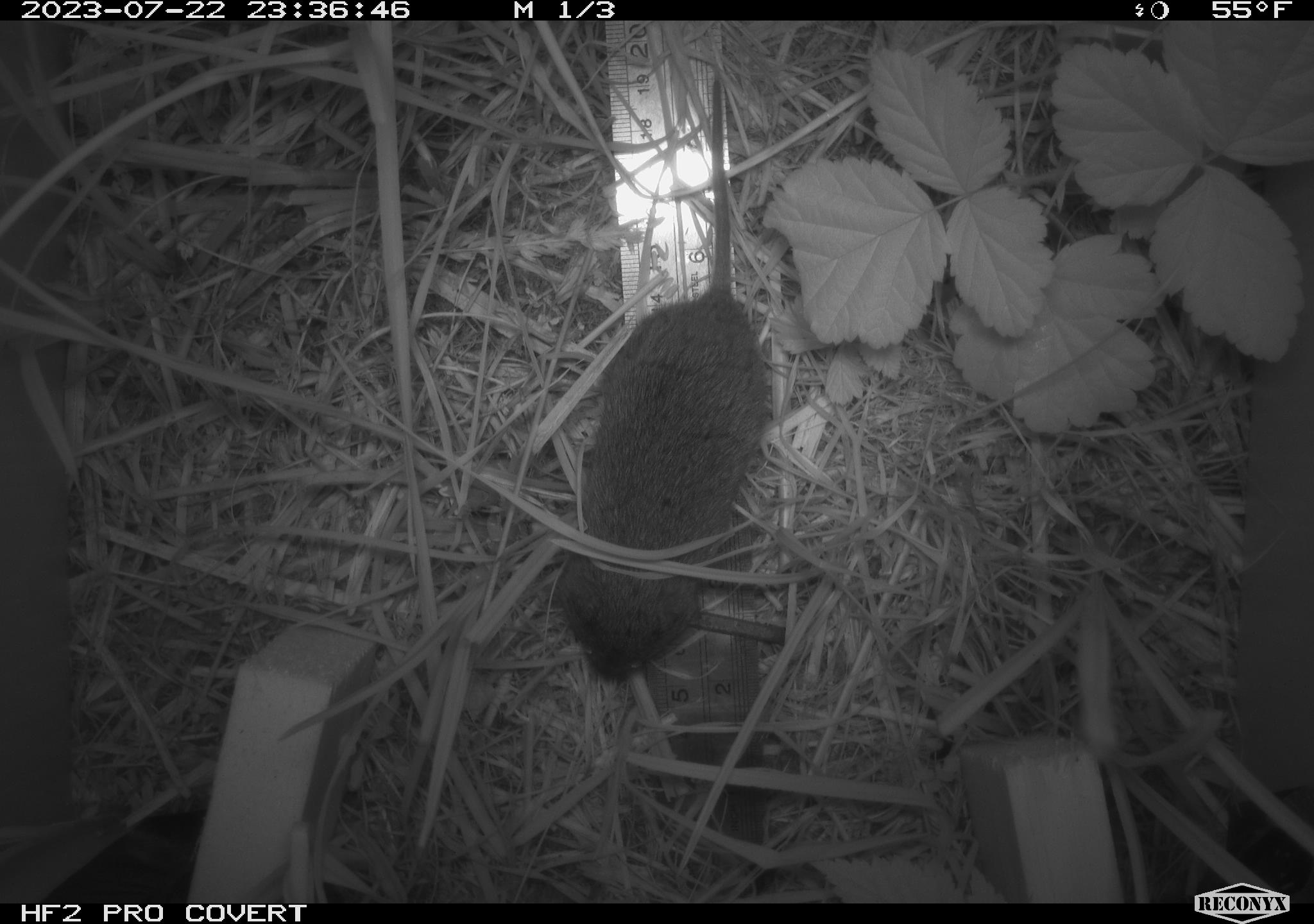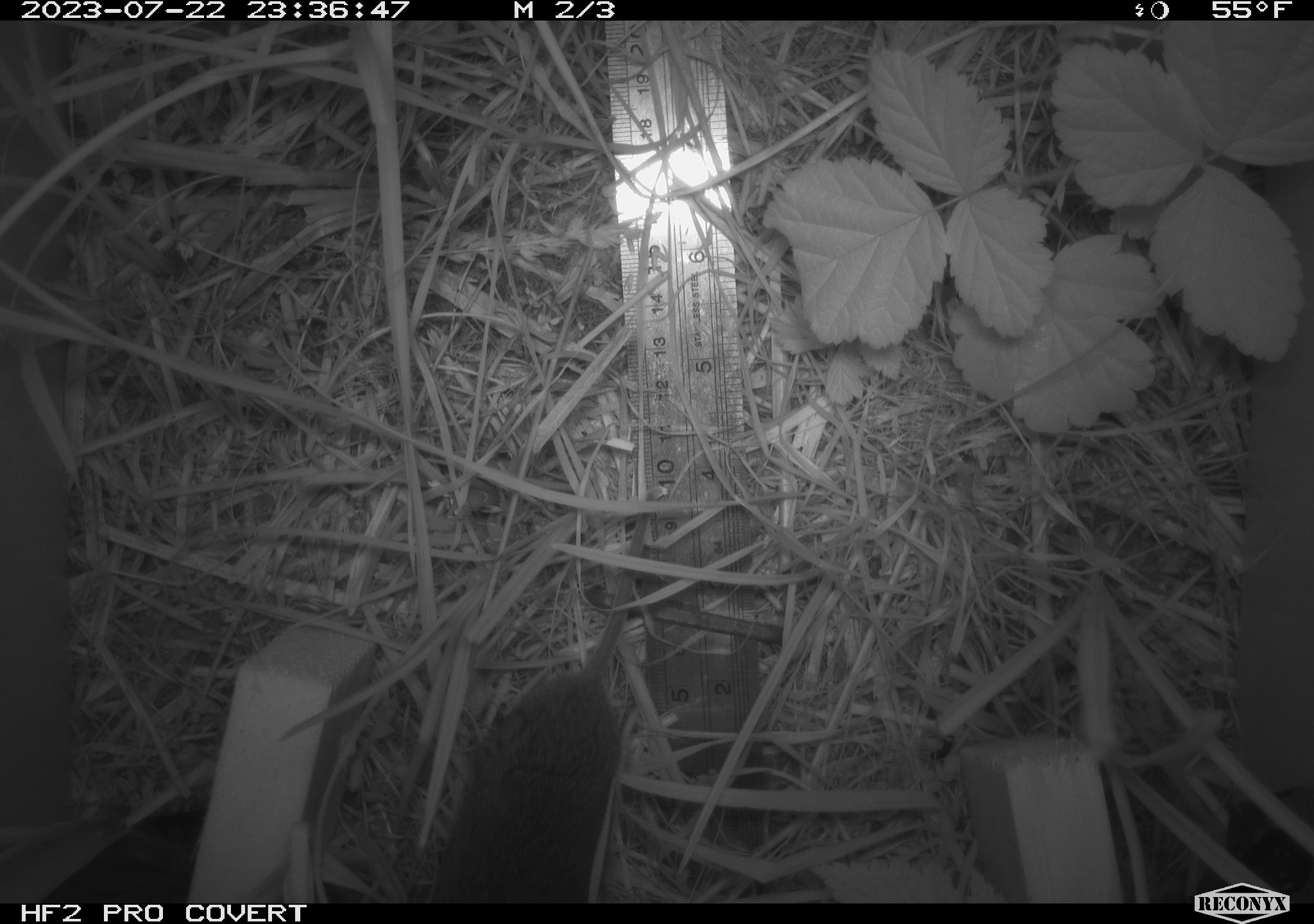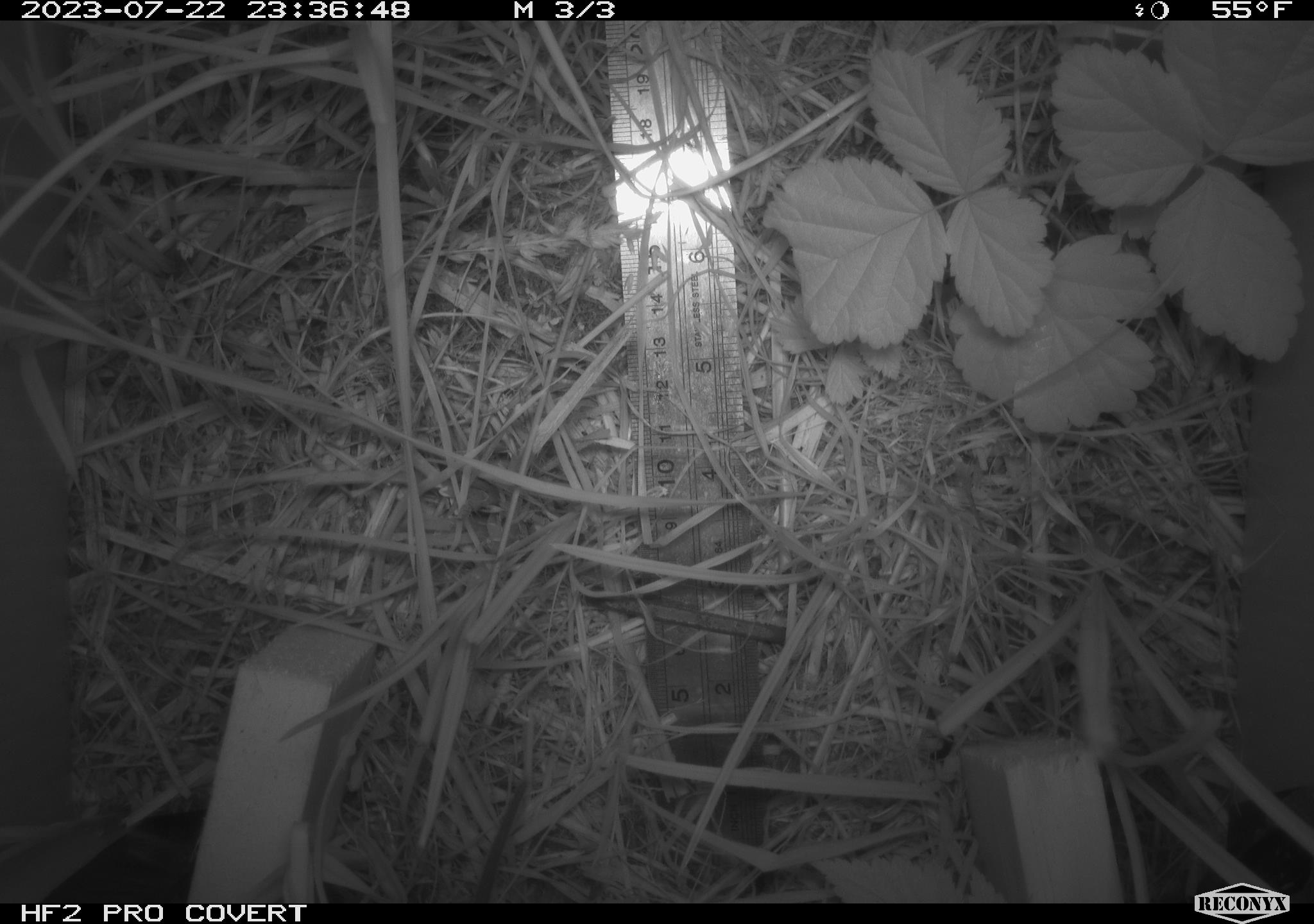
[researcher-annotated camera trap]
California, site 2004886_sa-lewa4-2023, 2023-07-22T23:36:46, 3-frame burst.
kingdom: Animalia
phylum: Chordata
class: Mammalia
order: Rodentia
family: Cricetidae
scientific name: Cricetidae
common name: hamsters, voles, lemmings, and allies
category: cricetidae family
Cricetidae family (hamsters, voles, lemmings, and allies) (Cricetidae).